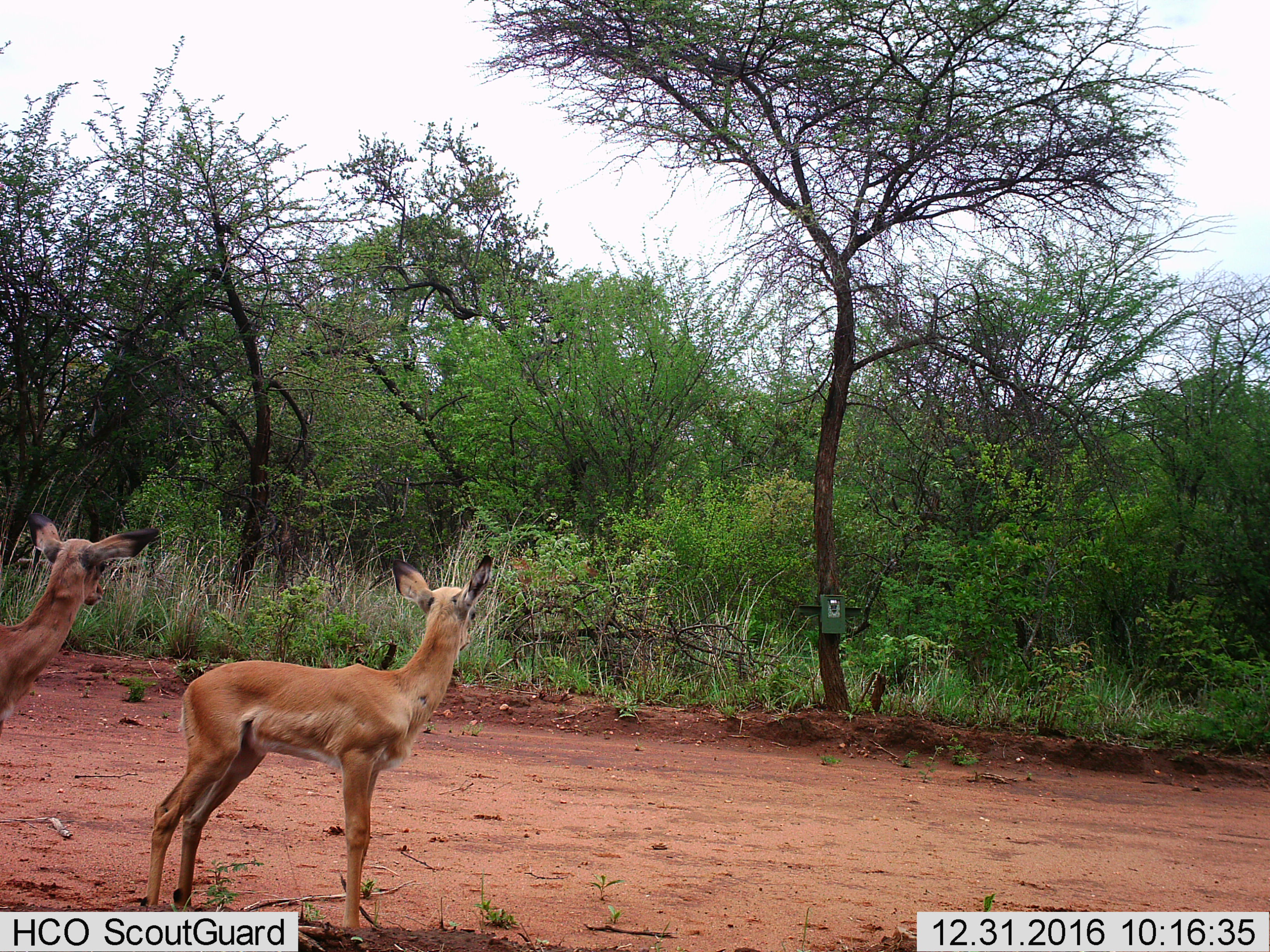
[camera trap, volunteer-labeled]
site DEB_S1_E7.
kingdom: Animalia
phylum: Chordata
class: Mammalia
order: Artiodactyla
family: Bovidae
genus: Aepyceros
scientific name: Aepyceros melampus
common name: impala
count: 2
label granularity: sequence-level